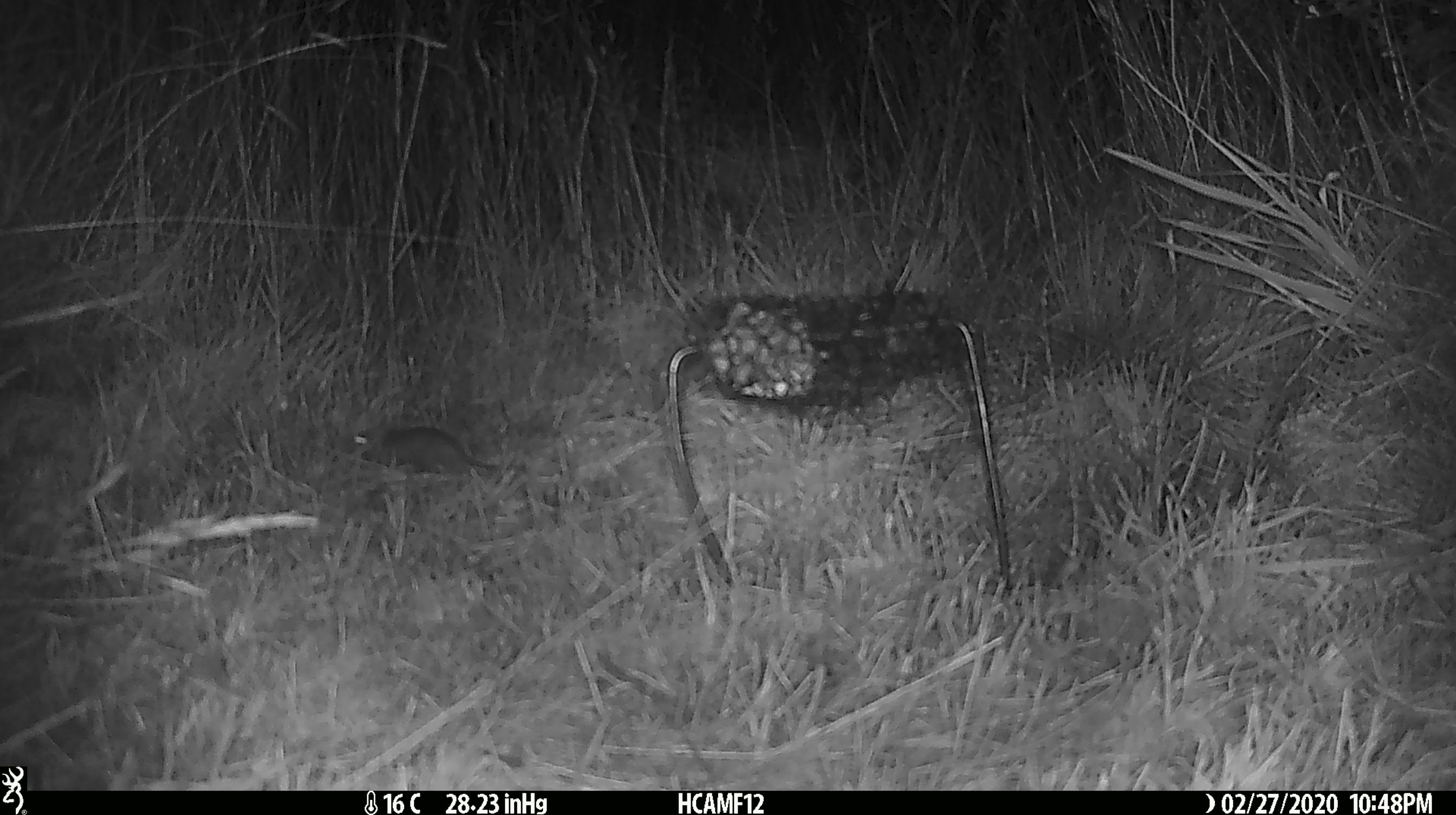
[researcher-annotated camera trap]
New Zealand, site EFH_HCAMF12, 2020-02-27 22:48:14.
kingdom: Animalia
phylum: Chordata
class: Mammalia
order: Rodentia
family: Muridae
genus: Mus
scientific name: Mus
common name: mouse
Mouse (Mus).